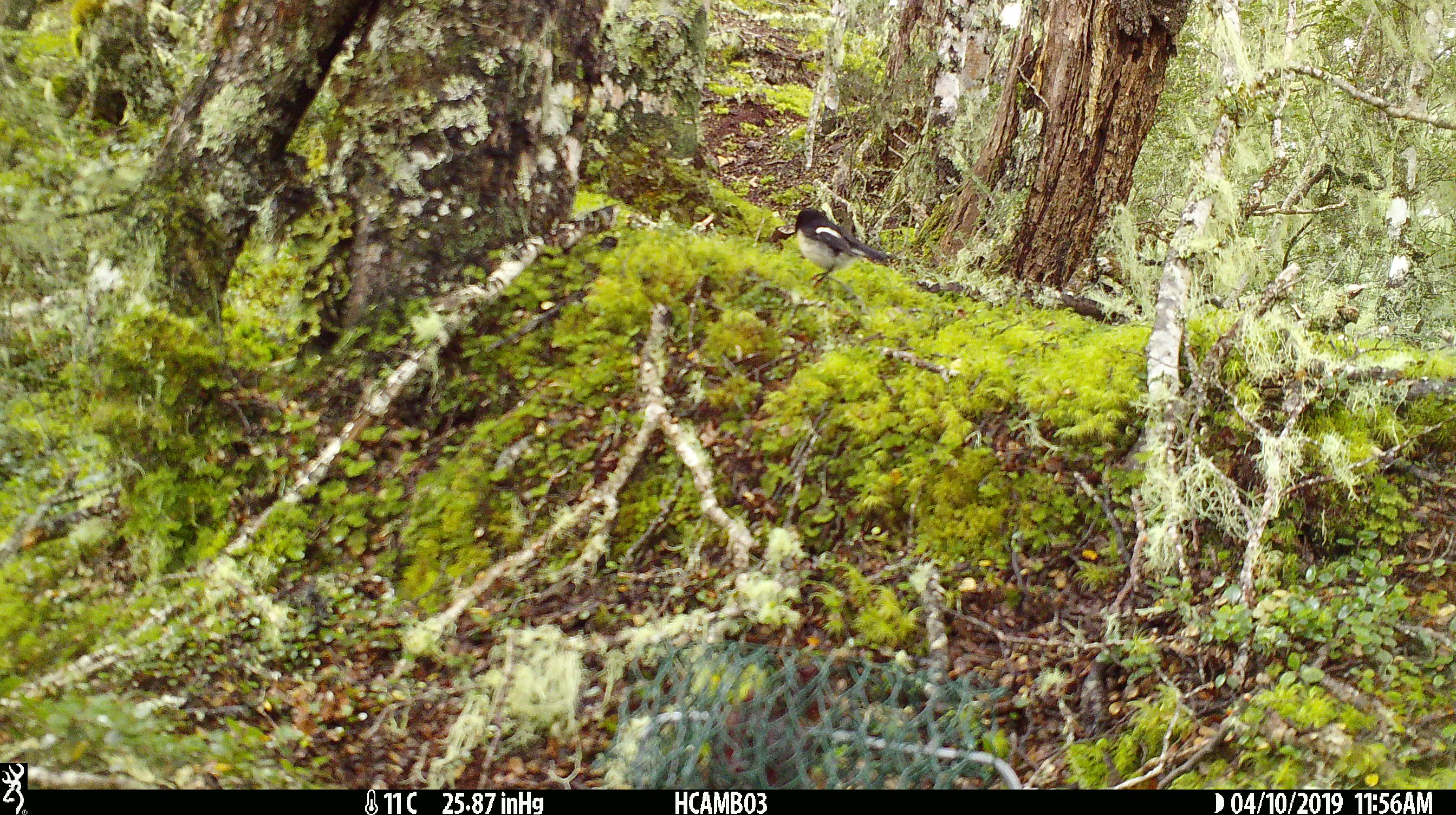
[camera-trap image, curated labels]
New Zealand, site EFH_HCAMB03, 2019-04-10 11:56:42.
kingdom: Animalia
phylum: Chordata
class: Aves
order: Passeriformes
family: Petroicidae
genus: Petroica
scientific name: Petroica macrocephala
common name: tomtit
Tomtit (Petroica macrocephala).